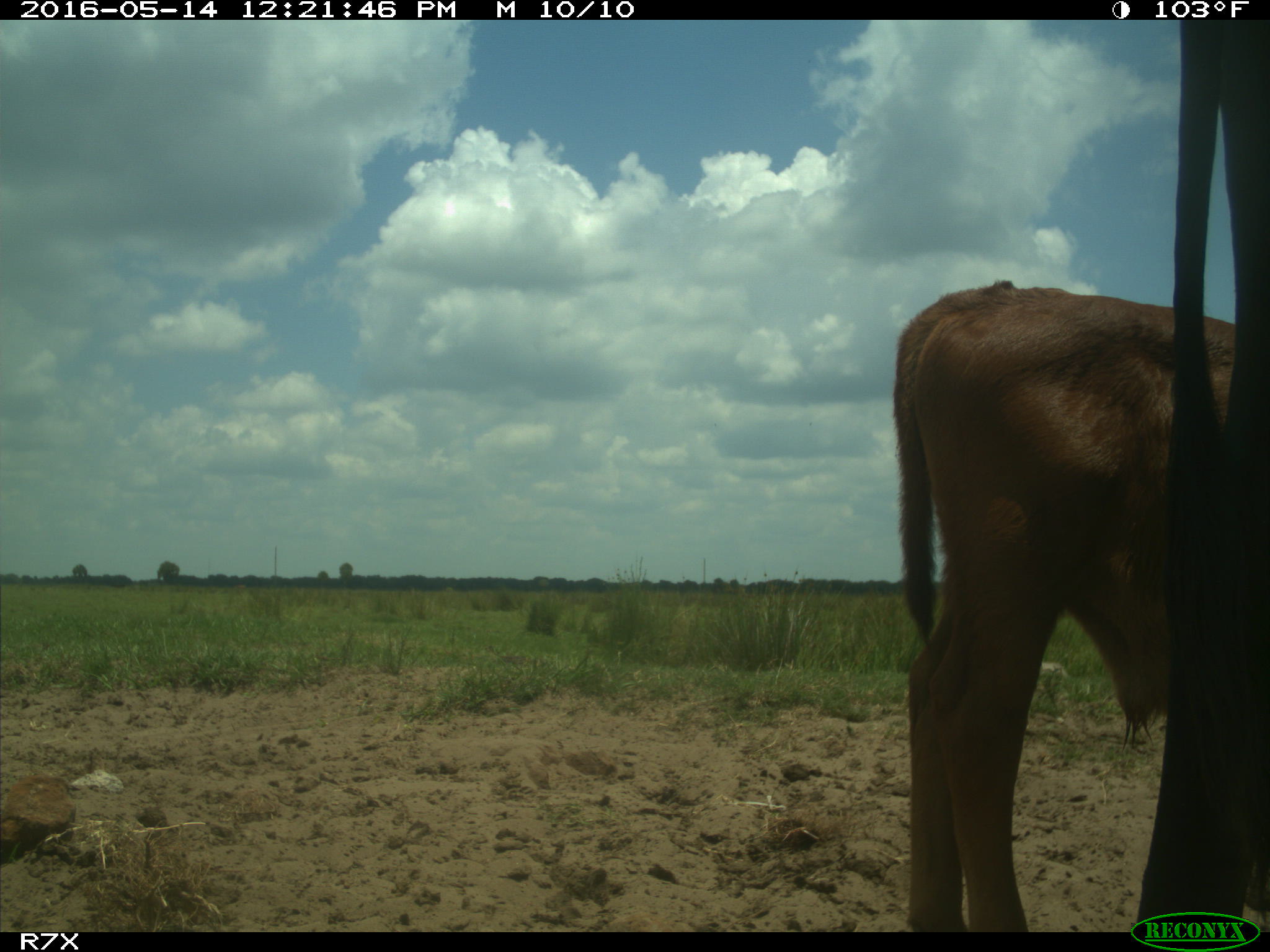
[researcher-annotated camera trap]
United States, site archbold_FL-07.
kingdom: Animalia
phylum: Chordata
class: Mammalia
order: Artiodactyla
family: Bovidae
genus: Bos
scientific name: Bos taurus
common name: domestic cow